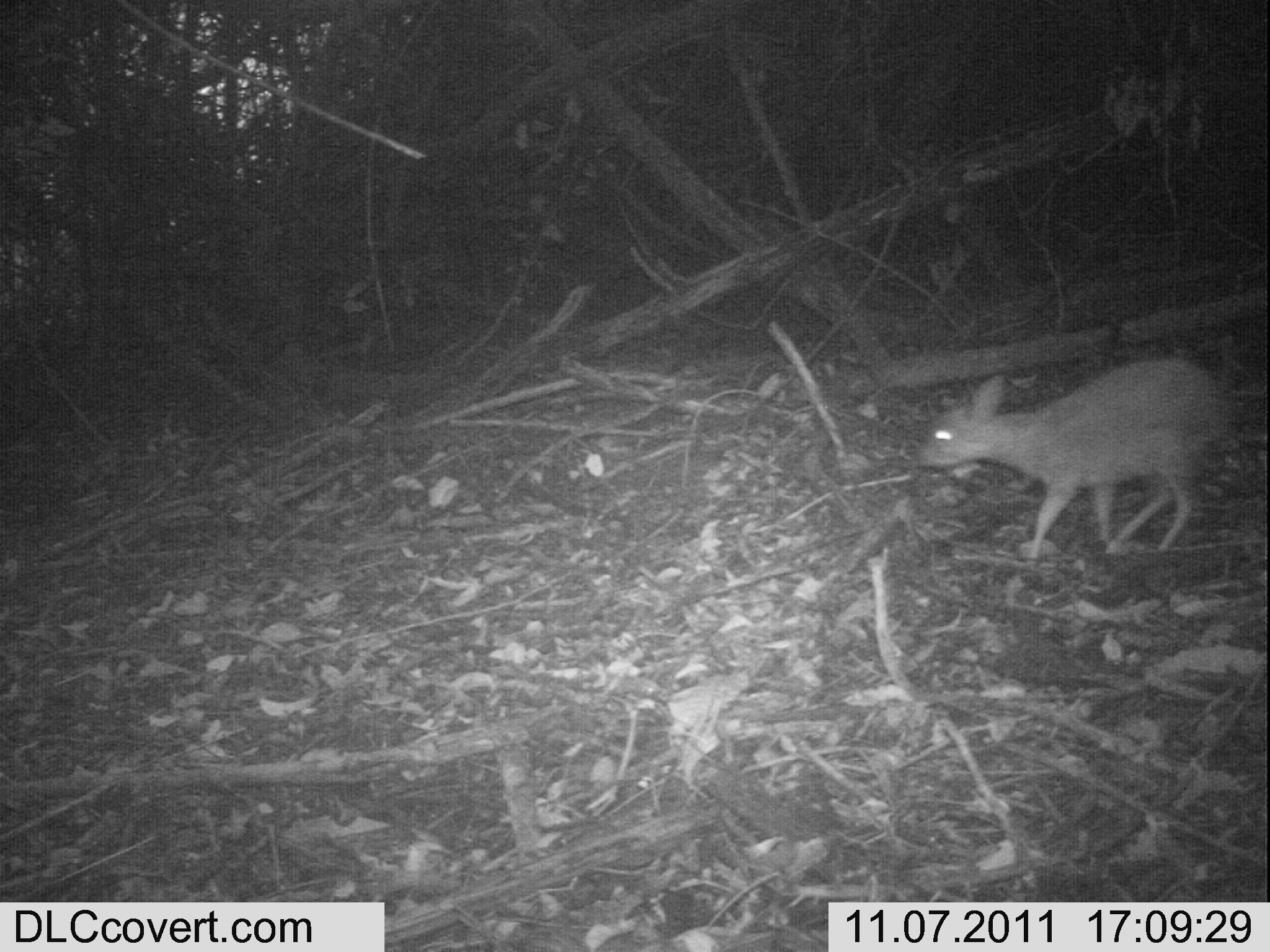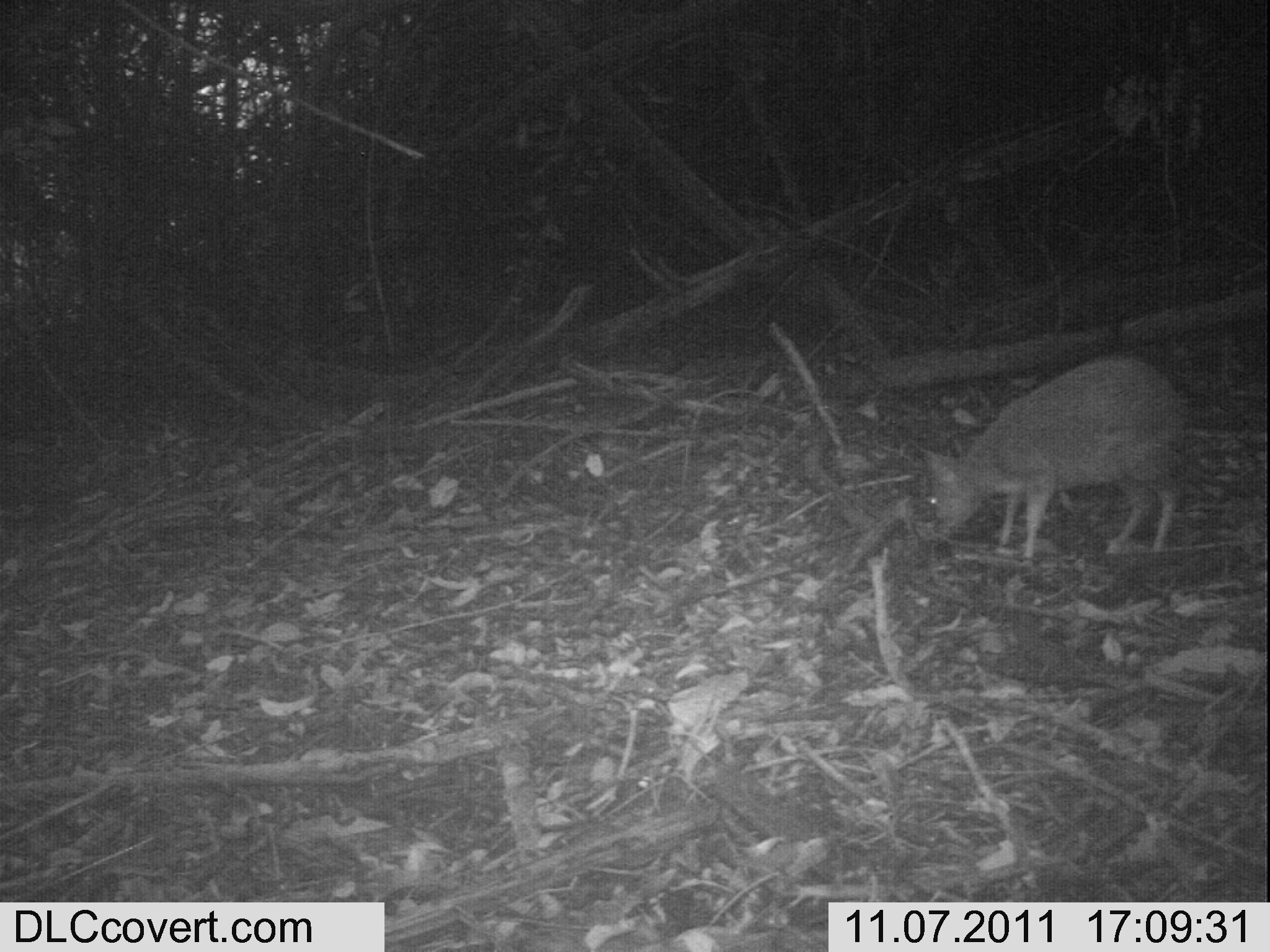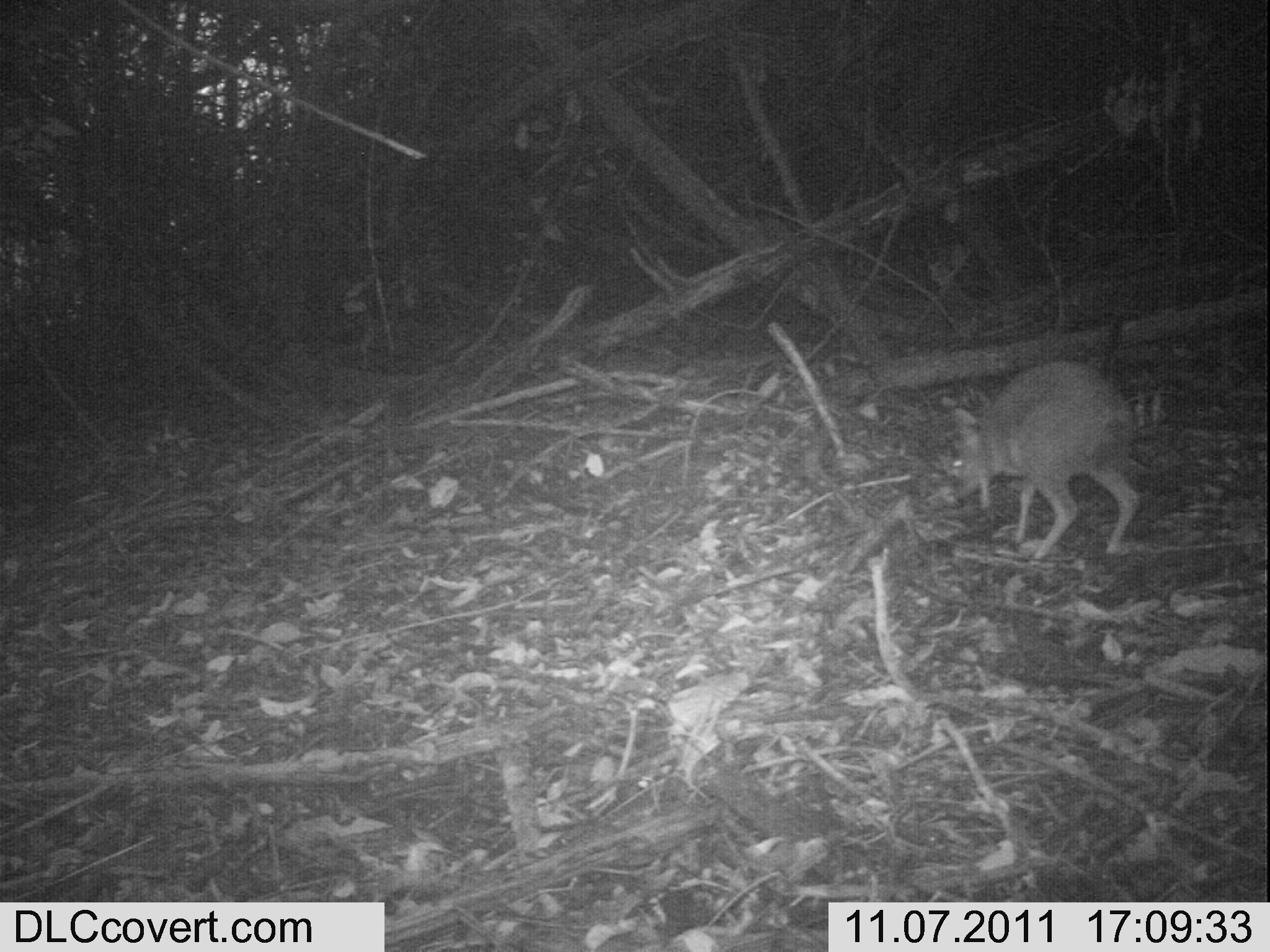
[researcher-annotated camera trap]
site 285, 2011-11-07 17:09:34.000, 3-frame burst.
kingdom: Animalia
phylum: Chordata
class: Mammalia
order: Artiodactyla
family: Bovidae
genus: Nesotragus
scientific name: Nesotragus moschatus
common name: suni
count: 1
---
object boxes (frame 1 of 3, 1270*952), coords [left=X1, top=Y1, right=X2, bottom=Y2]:
nesotragus moschatus: [left=913, top=355, right=1240, bottom=561]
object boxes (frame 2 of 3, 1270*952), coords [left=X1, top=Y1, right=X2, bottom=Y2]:
nesotragus moschatus: [left=913, top=356, right=1189, bottom=561]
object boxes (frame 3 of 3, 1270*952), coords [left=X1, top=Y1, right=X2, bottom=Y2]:
nesotragus moschatus: [left=947, top=358, right=1140, bottom=566]